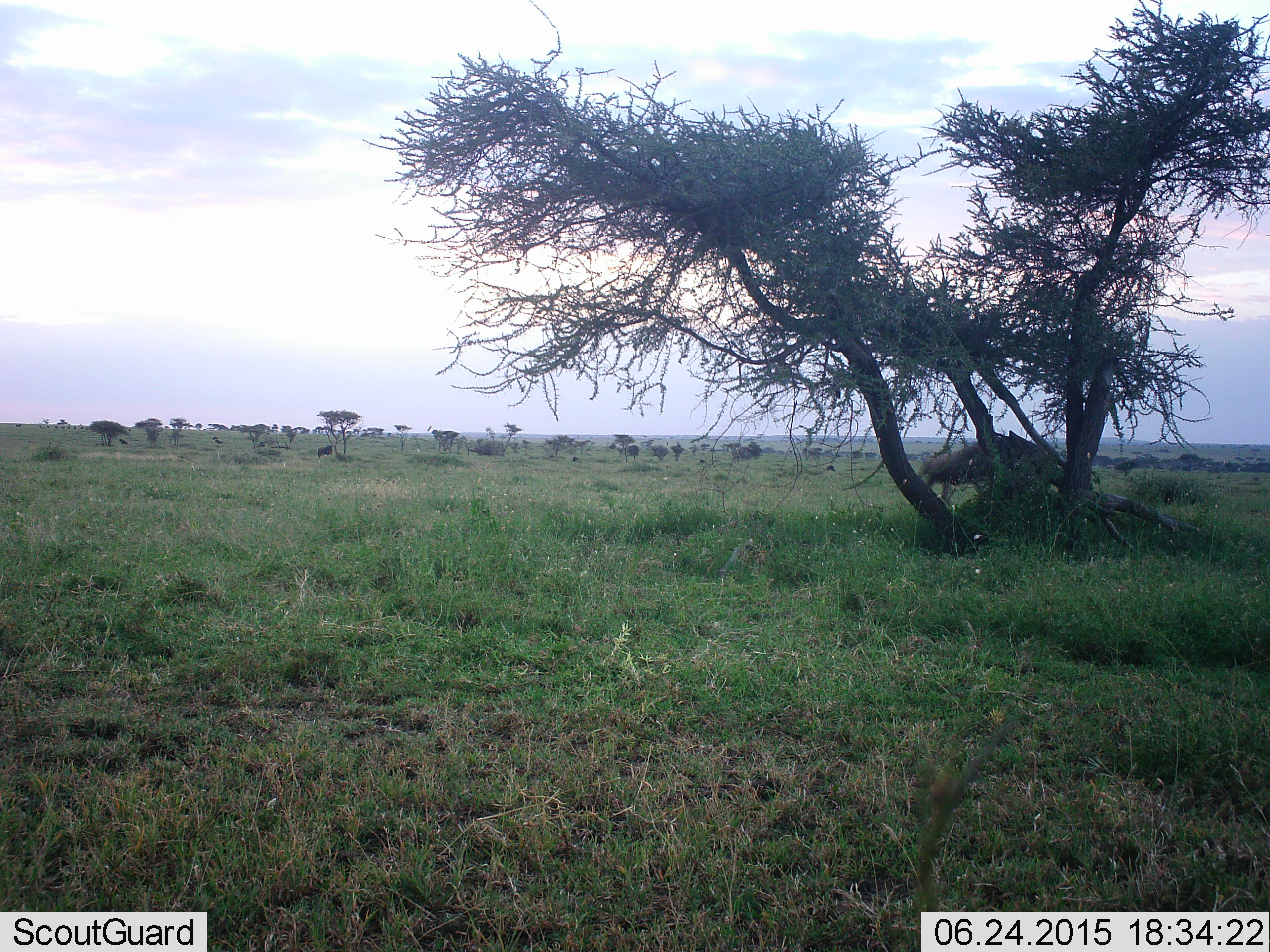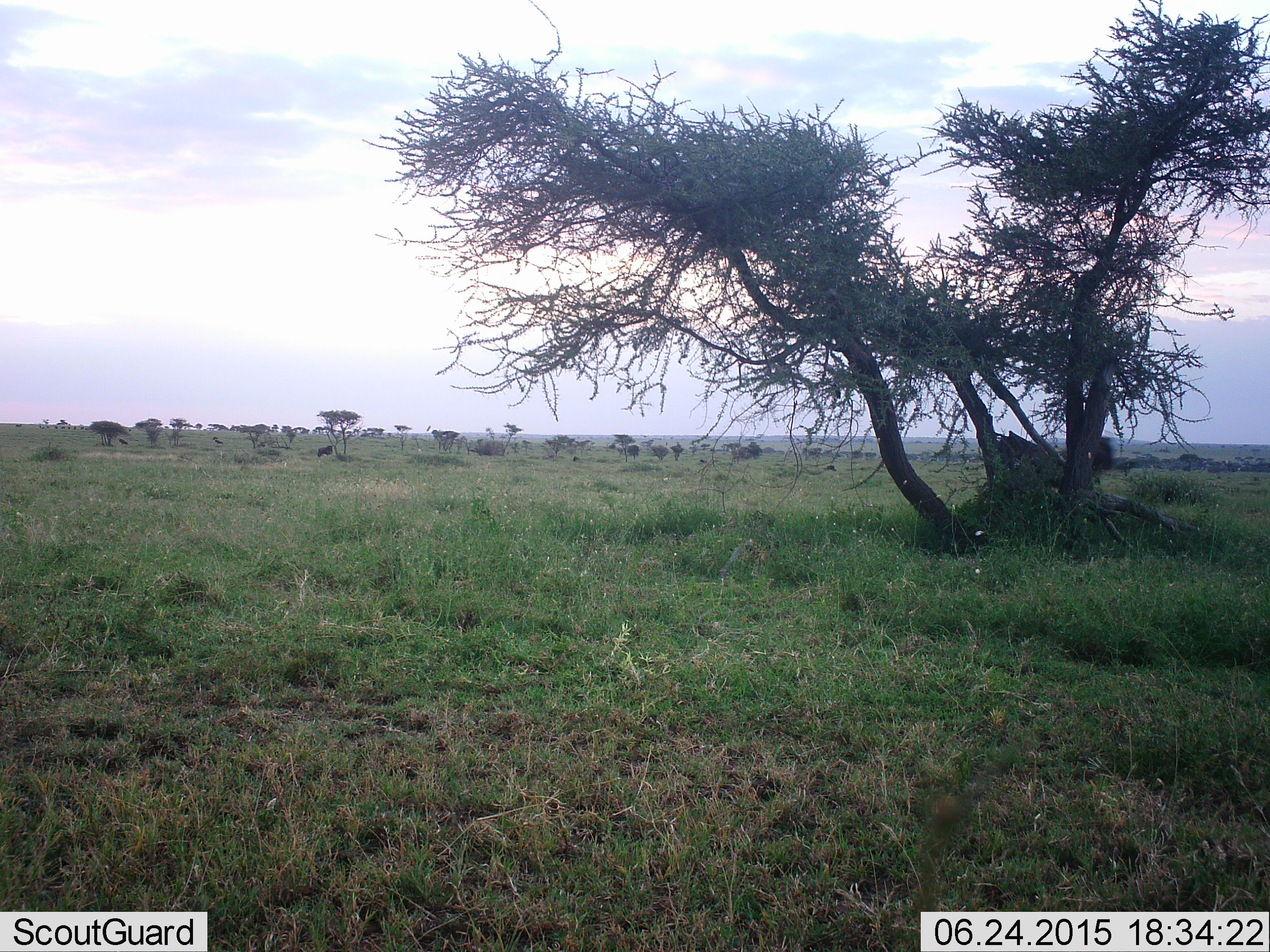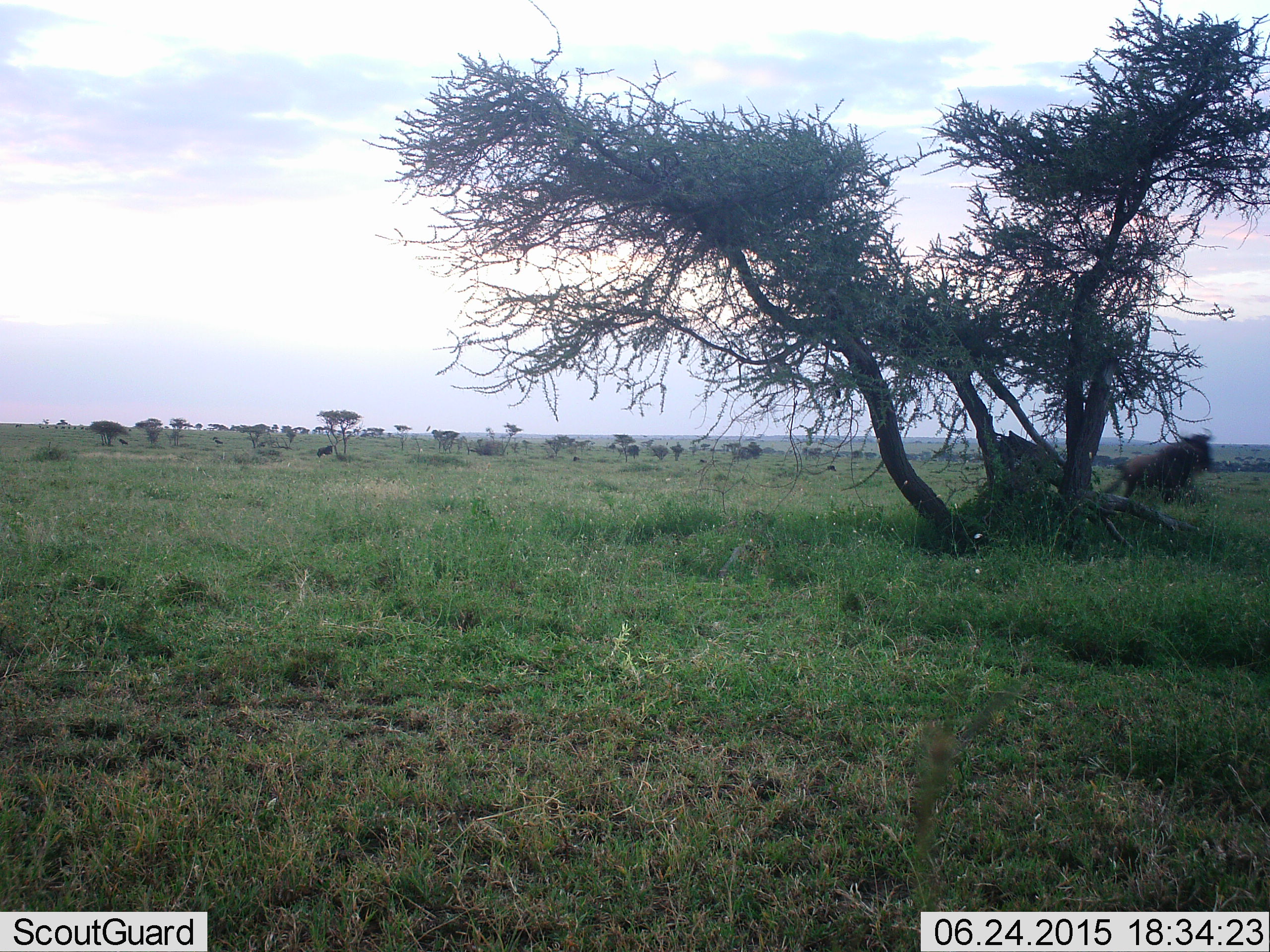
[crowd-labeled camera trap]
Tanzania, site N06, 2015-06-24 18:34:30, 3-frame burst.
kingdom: Animalia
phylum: Chordata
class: Mammalia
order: Artiodactyla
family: Bovidae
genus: Connochaetes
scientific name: Connochaetes taurinus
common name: blue wildebeest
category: wildebeest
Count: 1.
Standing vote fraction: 10%.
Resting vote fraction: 0%.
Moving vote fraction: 100%.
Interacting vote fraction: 0%.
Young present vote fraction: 0%.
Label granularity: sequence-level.